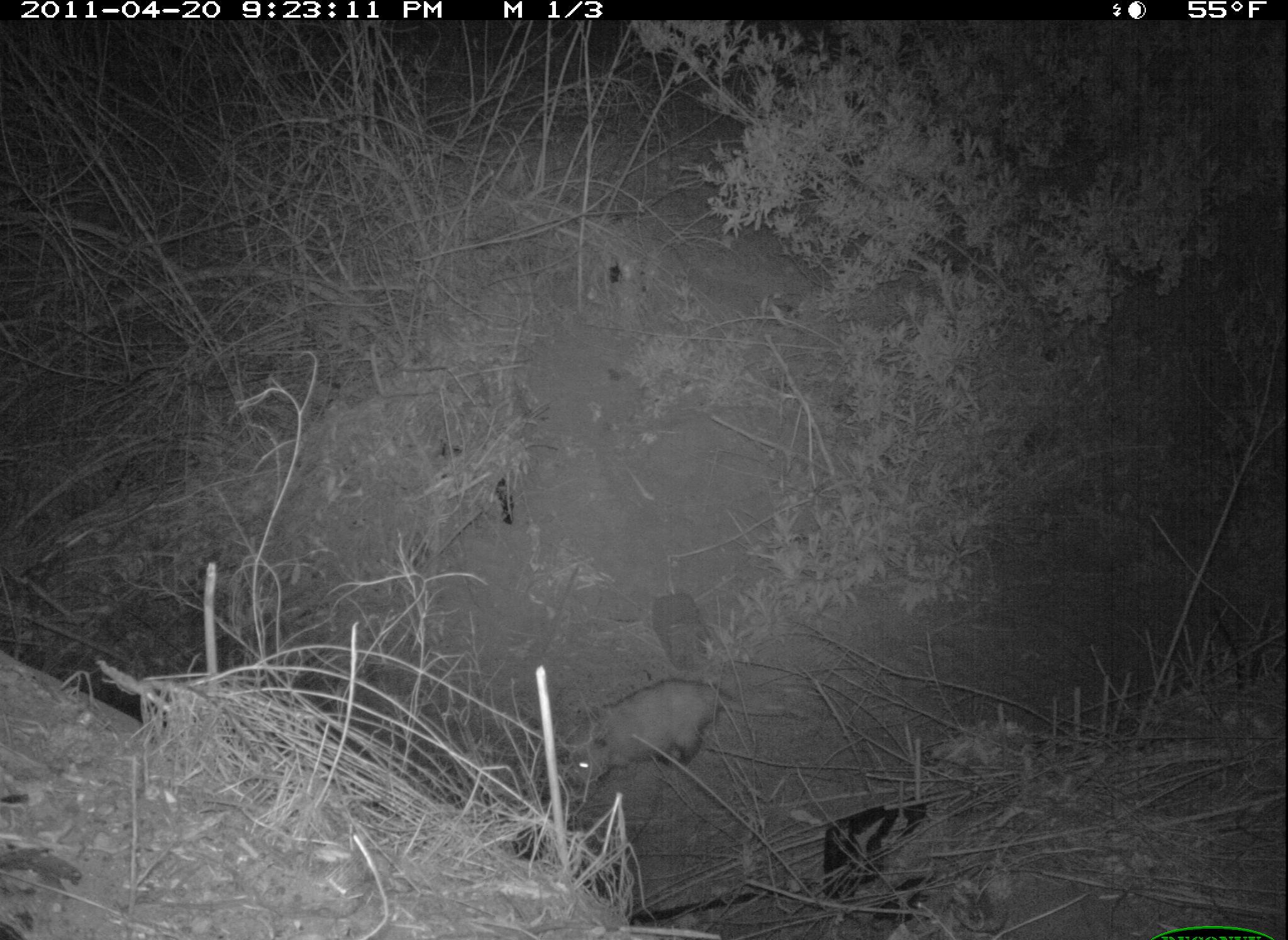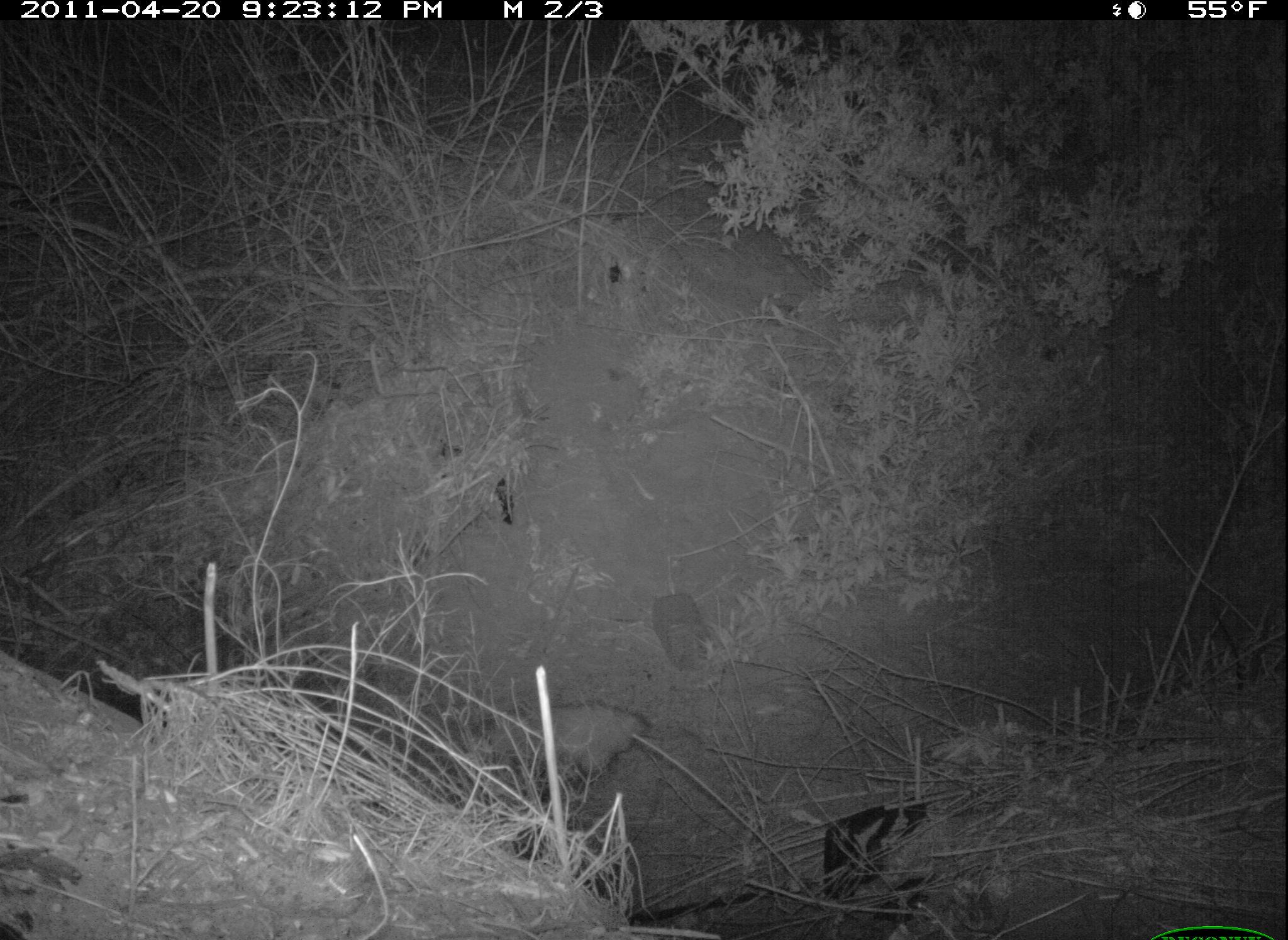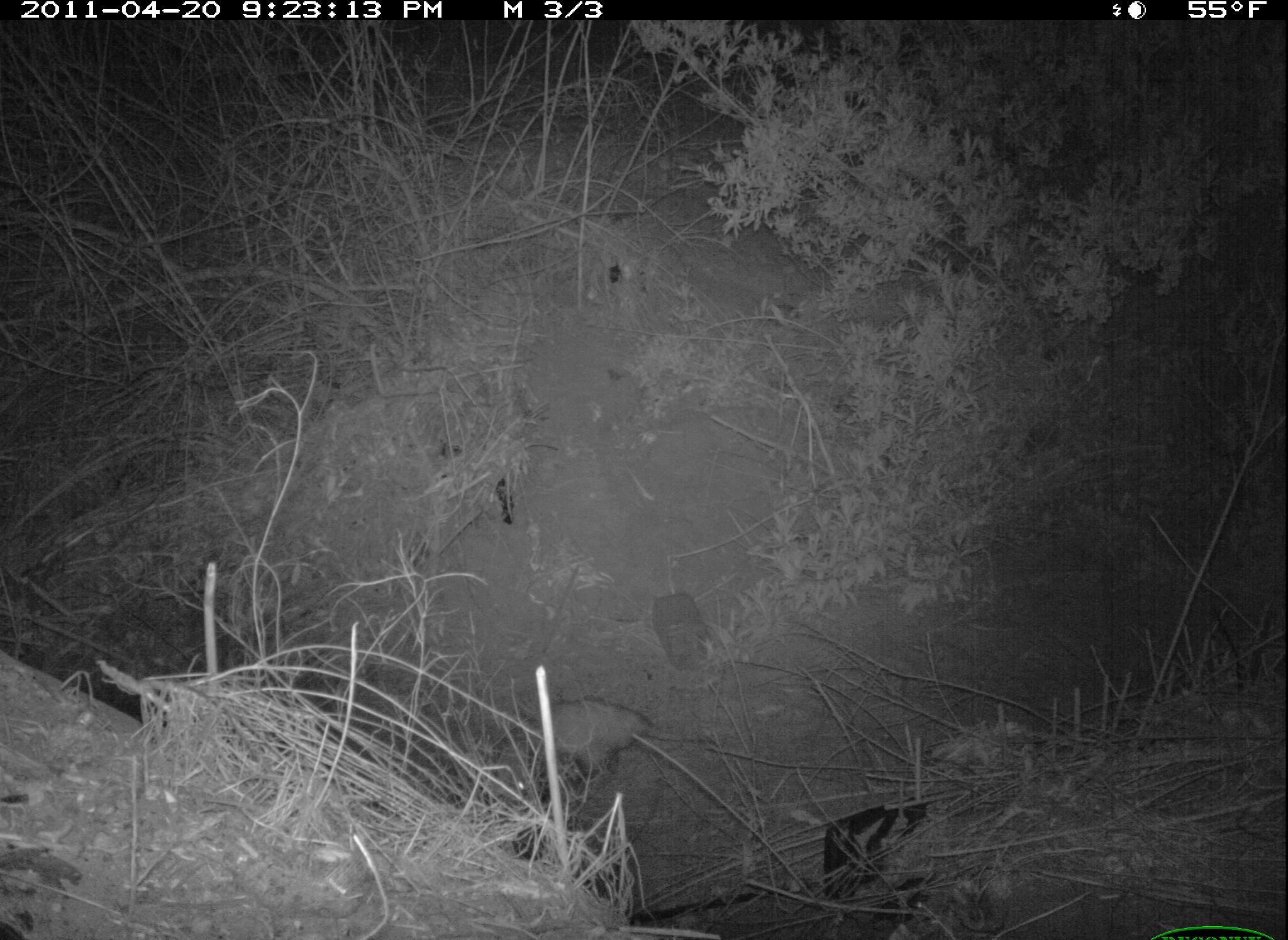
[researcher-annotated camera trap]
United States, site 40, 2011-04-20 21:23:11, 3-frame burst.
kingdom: Animalia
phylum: Chordata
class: Mammalia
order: Didelphimorphia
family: Didelphidae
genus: Didelphis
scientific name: Didelphis virginiana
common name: virginia opossum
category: opossum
Opossum (virginia opossum) (Didelphis virginiana).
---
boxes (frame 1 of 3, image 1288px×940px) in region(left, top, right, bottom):
opossum: region(555, 671, 746, 798)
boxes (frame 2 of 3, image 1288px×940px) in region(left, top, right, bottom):
opossum: region(449, 689, 660, 804)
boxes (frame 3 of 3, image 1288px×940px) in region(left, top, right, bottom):
opossum: region(473, 685, 660, 826)